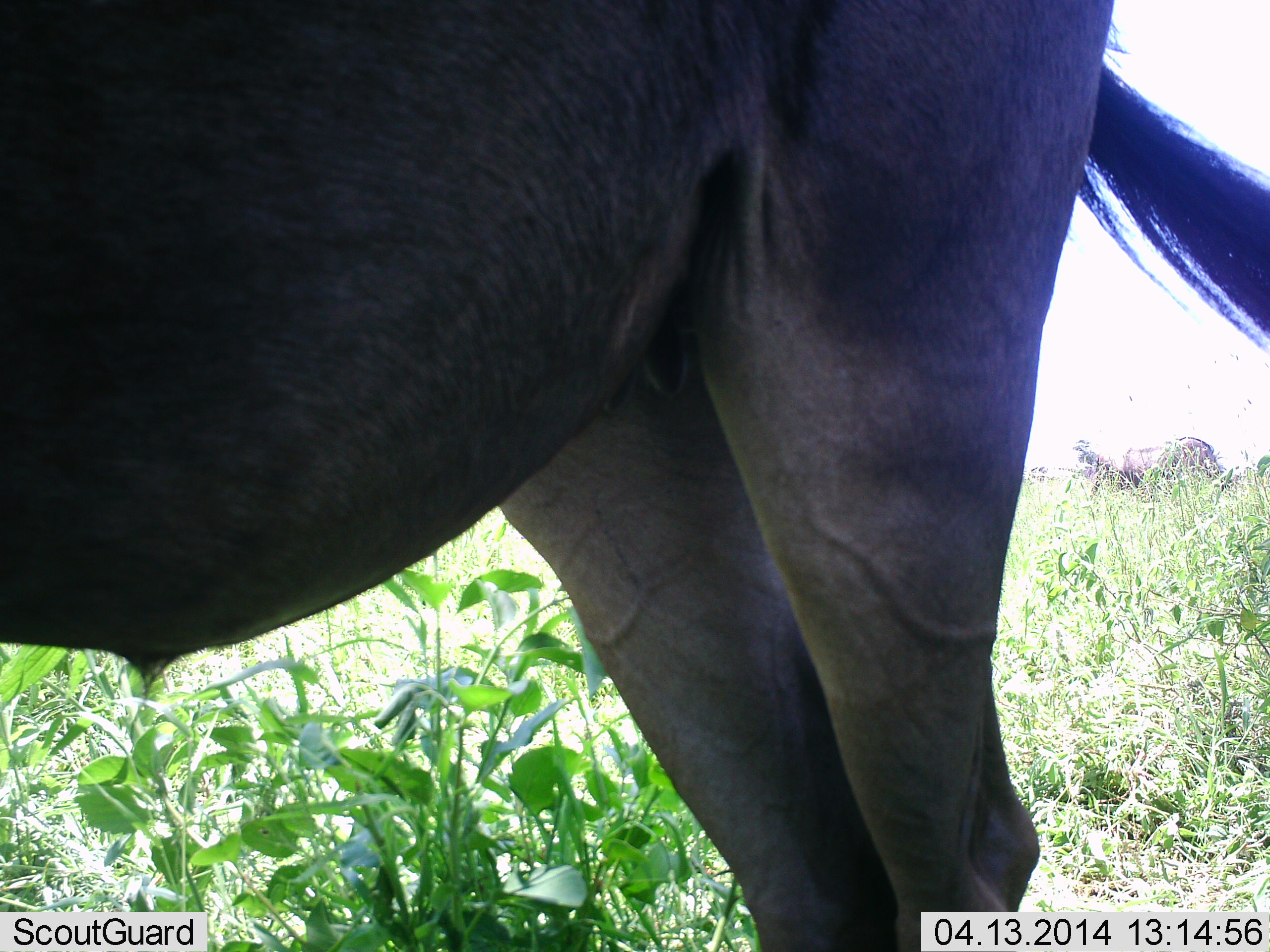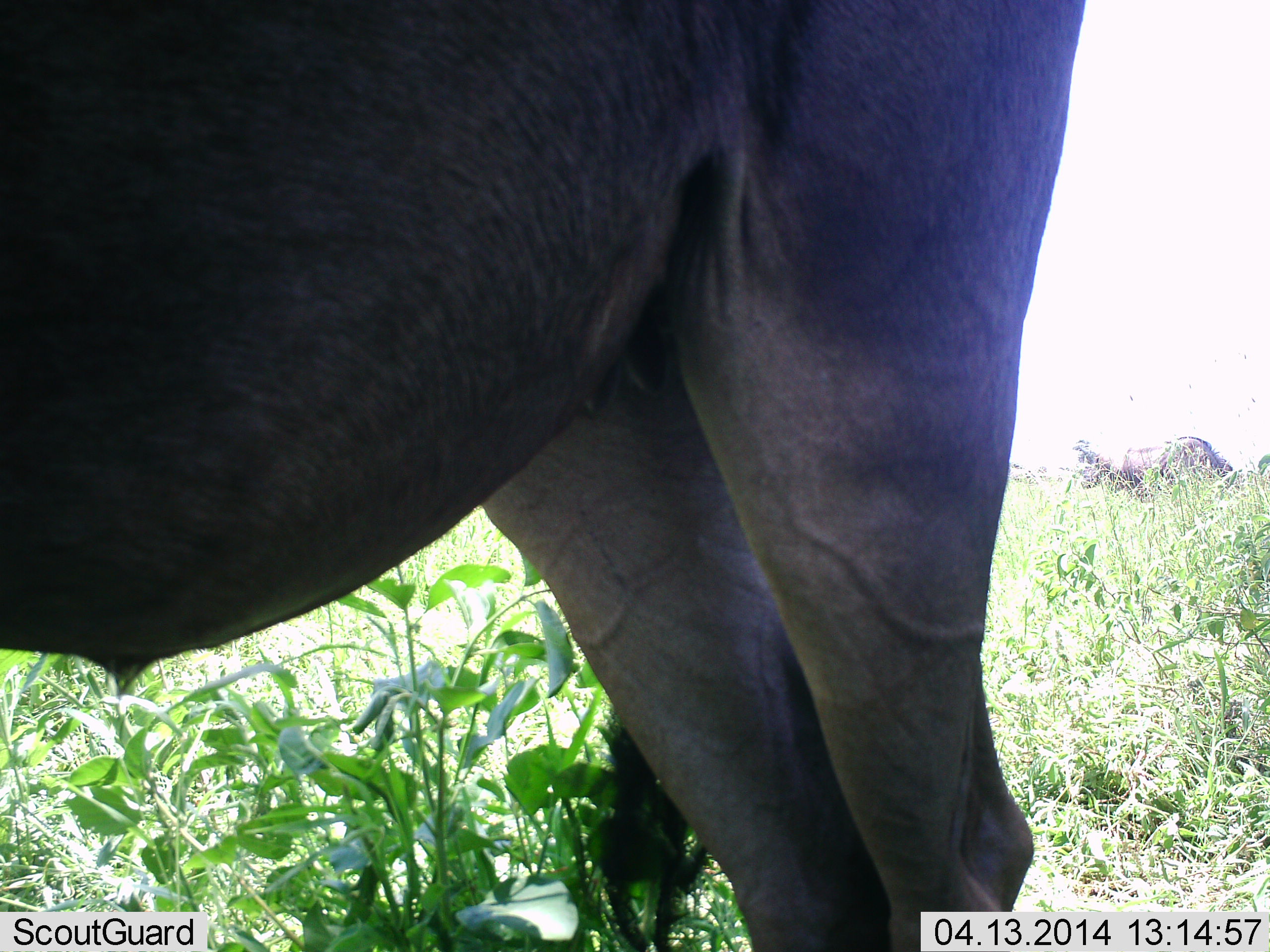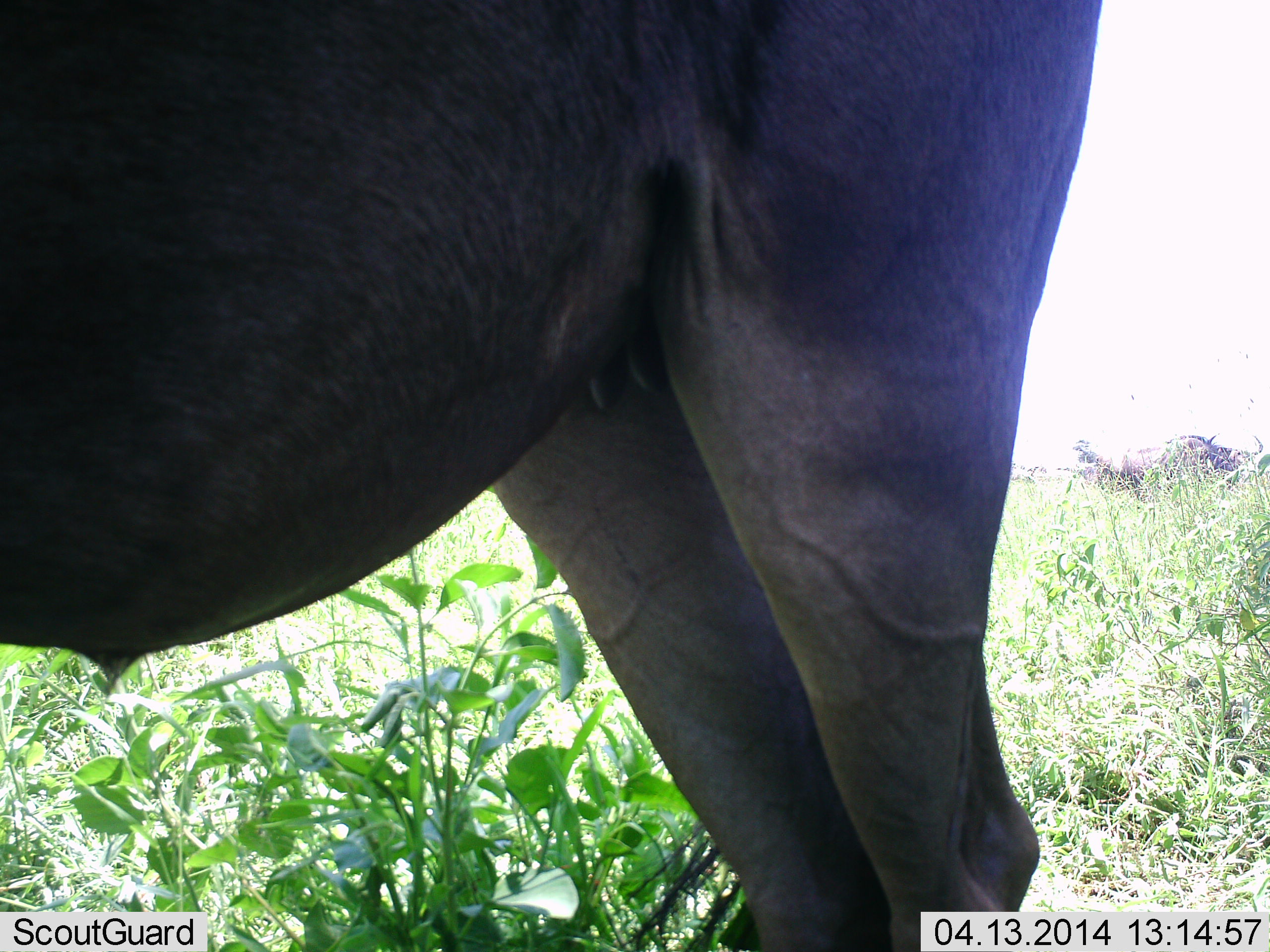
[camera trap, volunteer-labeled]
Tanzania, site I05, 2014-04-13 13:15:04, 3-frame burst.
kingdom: Animalia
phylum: Chordata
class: Mammalia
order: Artiodactyla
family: Bovidae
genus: Connochaetes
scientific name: Connochaetes taurinus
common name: blue wildebeest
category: wildebeest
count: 2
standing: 80%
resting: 10%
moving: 0%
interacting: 0%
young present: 0%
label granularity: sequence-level